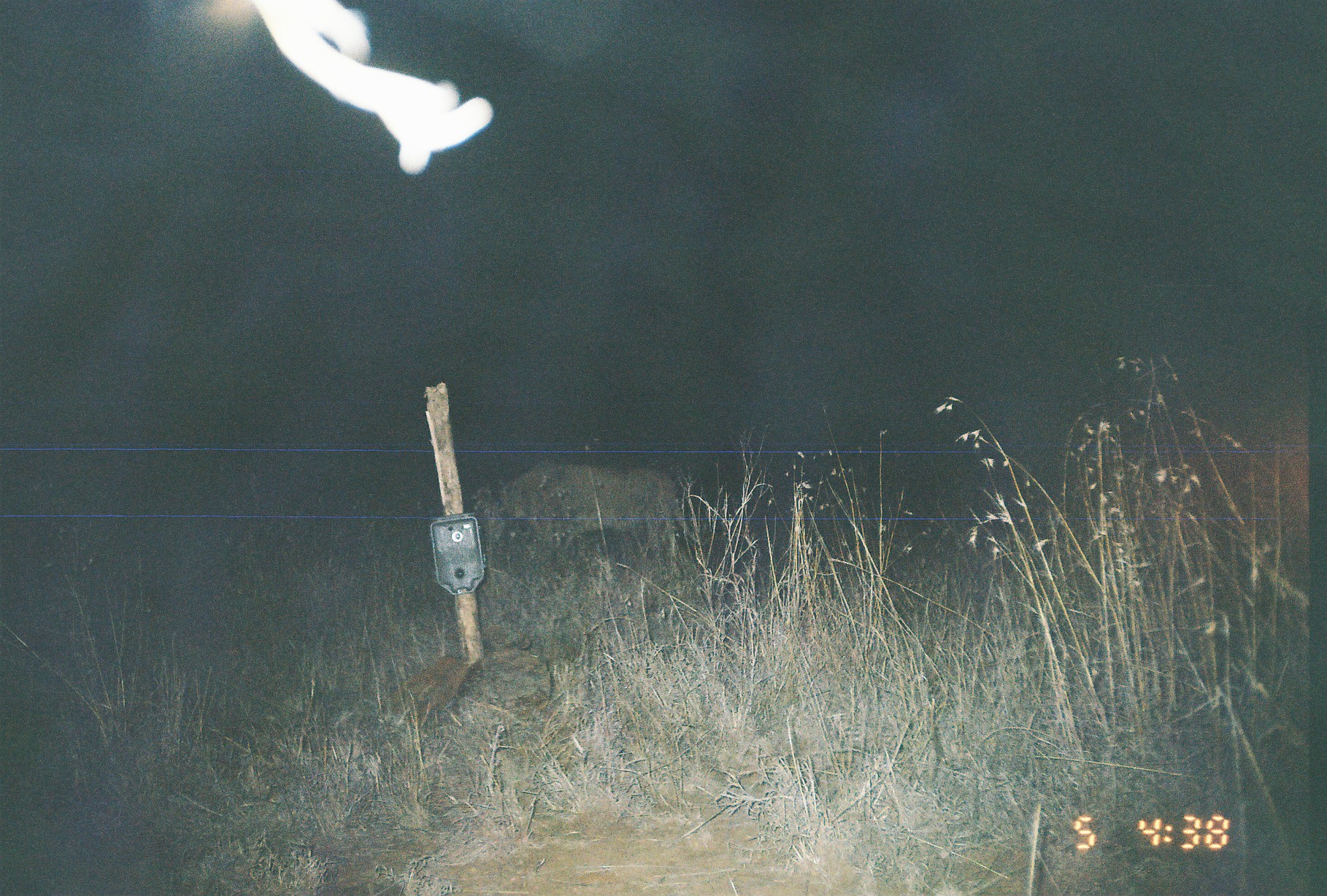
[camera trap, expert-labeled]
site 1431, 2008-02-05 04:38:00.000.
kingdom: Animalia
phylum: Chordata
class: Mammalia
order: Carnivora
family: Felidae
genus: Panthera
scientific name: Panthera leo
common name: lion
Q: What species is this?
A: Panthera leo (lion).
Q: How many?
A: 1.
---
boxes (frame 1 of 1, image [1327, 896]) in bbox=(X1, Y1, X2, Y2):
panthera leo: bbox=(474, 462, 695, 557)